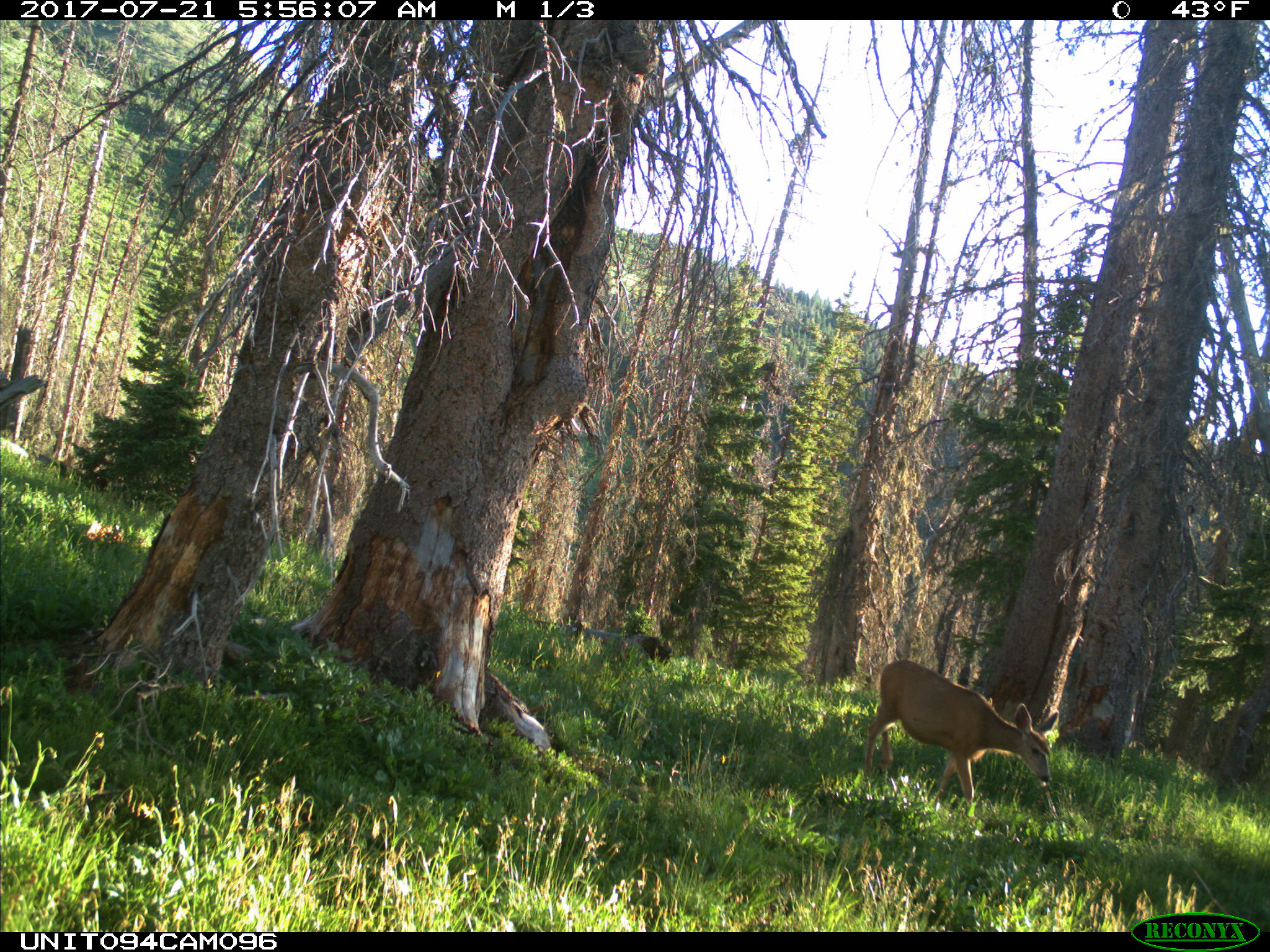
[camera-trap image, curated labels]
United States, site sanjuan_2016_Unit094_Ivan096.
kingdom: Animalia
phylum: Chordata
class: Mammalia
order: Artiodactyla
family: Cervidae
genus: Odocoileus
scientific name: Odocoileus hemionus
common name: mule deer